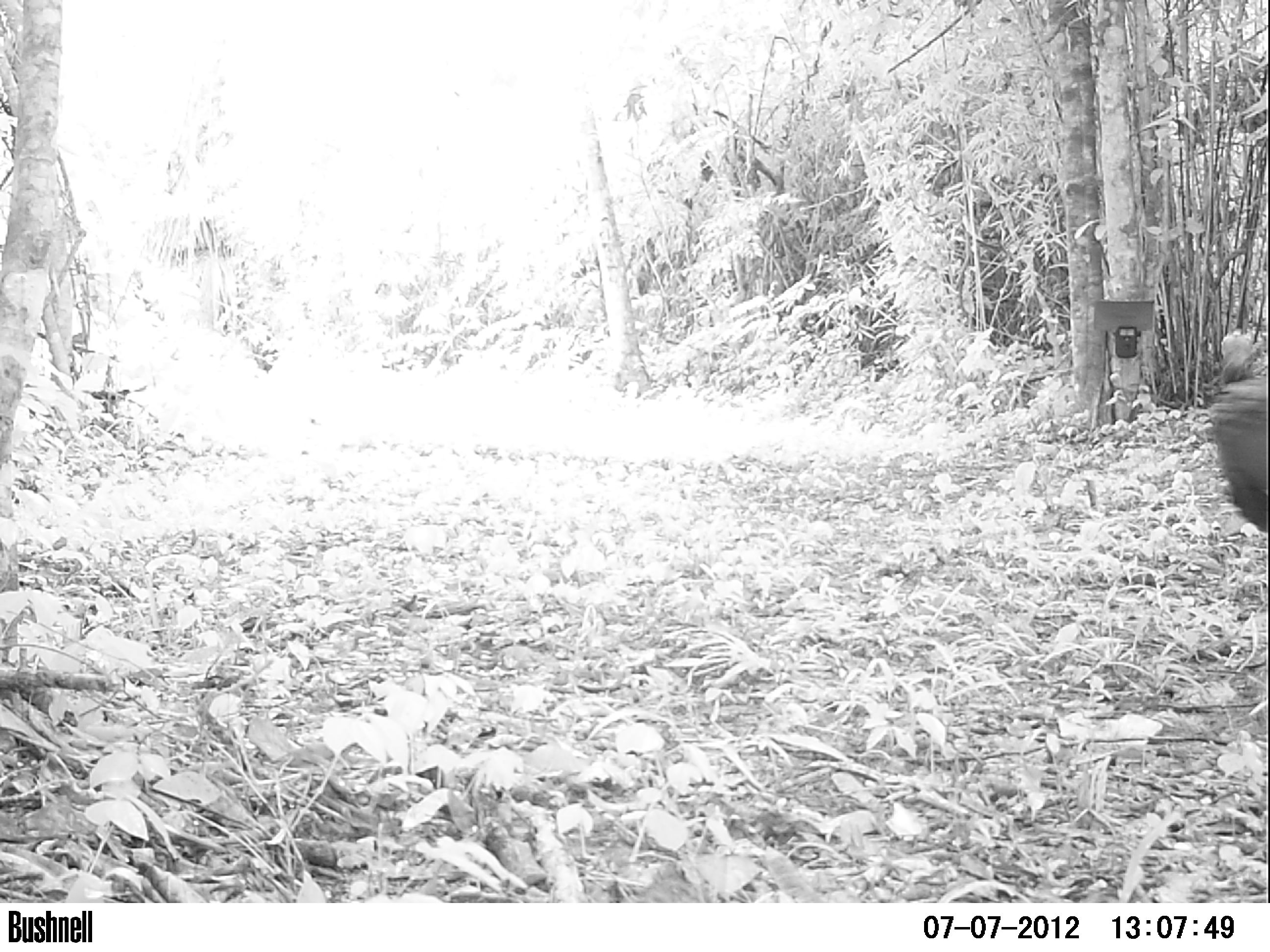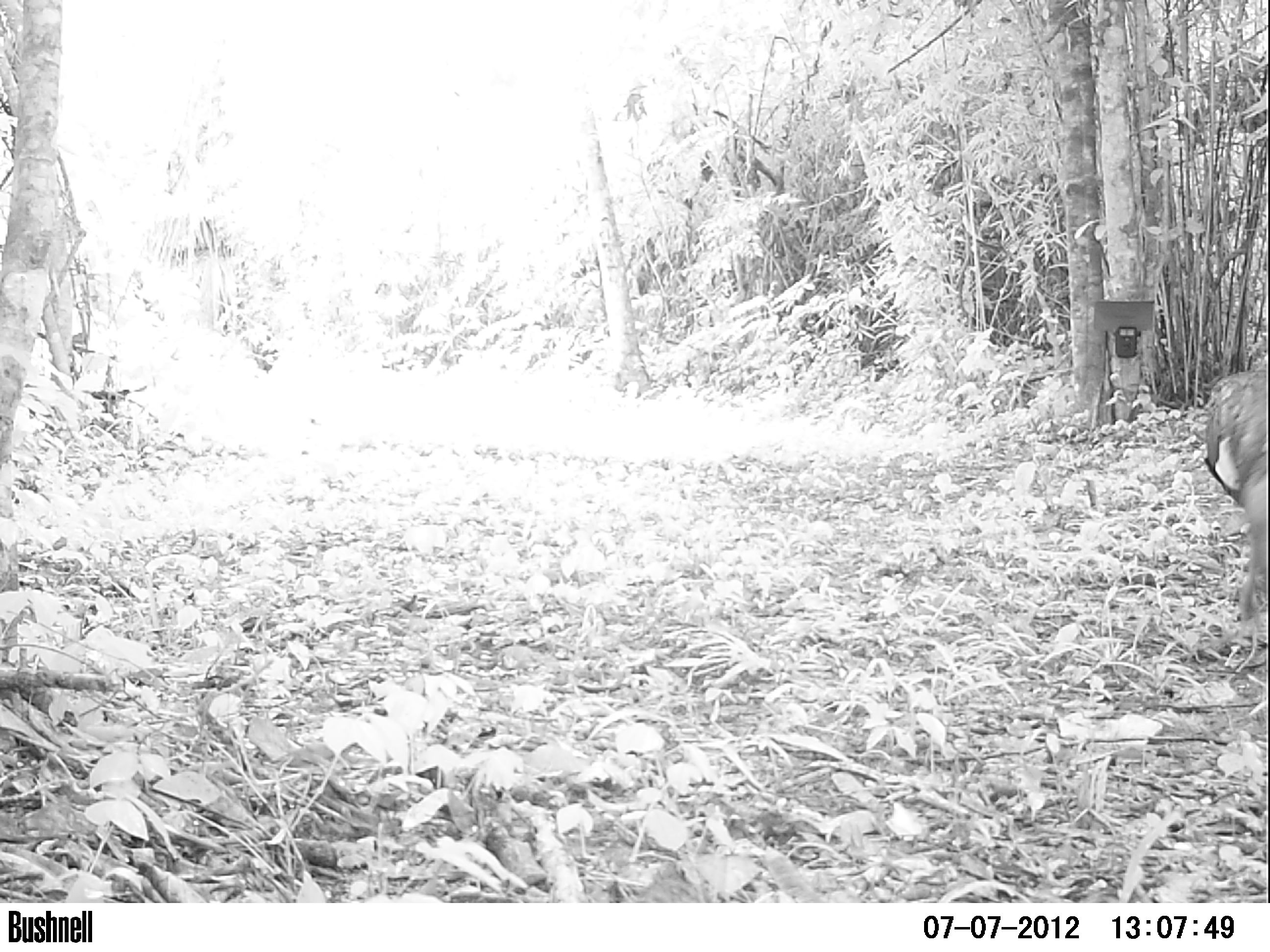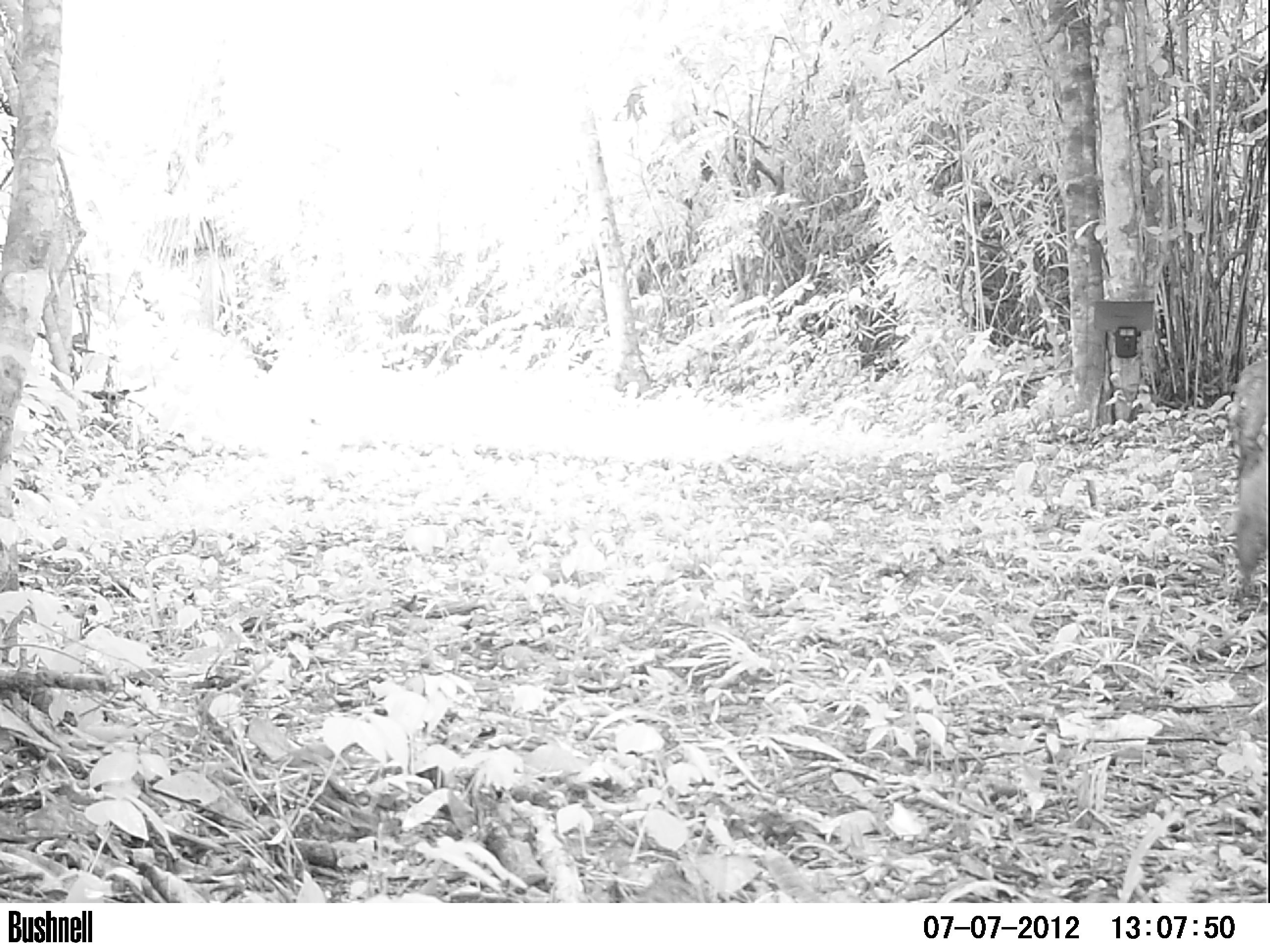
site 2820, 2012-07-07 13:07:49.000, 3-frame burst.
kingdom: Animalia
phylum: Chordata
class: Aves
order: Galliformes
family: Phasianidae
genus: Meleagris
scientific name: Meleagris ocellata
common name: ocellated turkey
Meleagris ocellata (ocellated turkey), count 1, age adult.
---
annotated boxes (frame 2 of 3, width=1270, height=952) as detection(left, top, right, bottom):
meleagris ocellata: detection(1202, 332, 1269, 650)